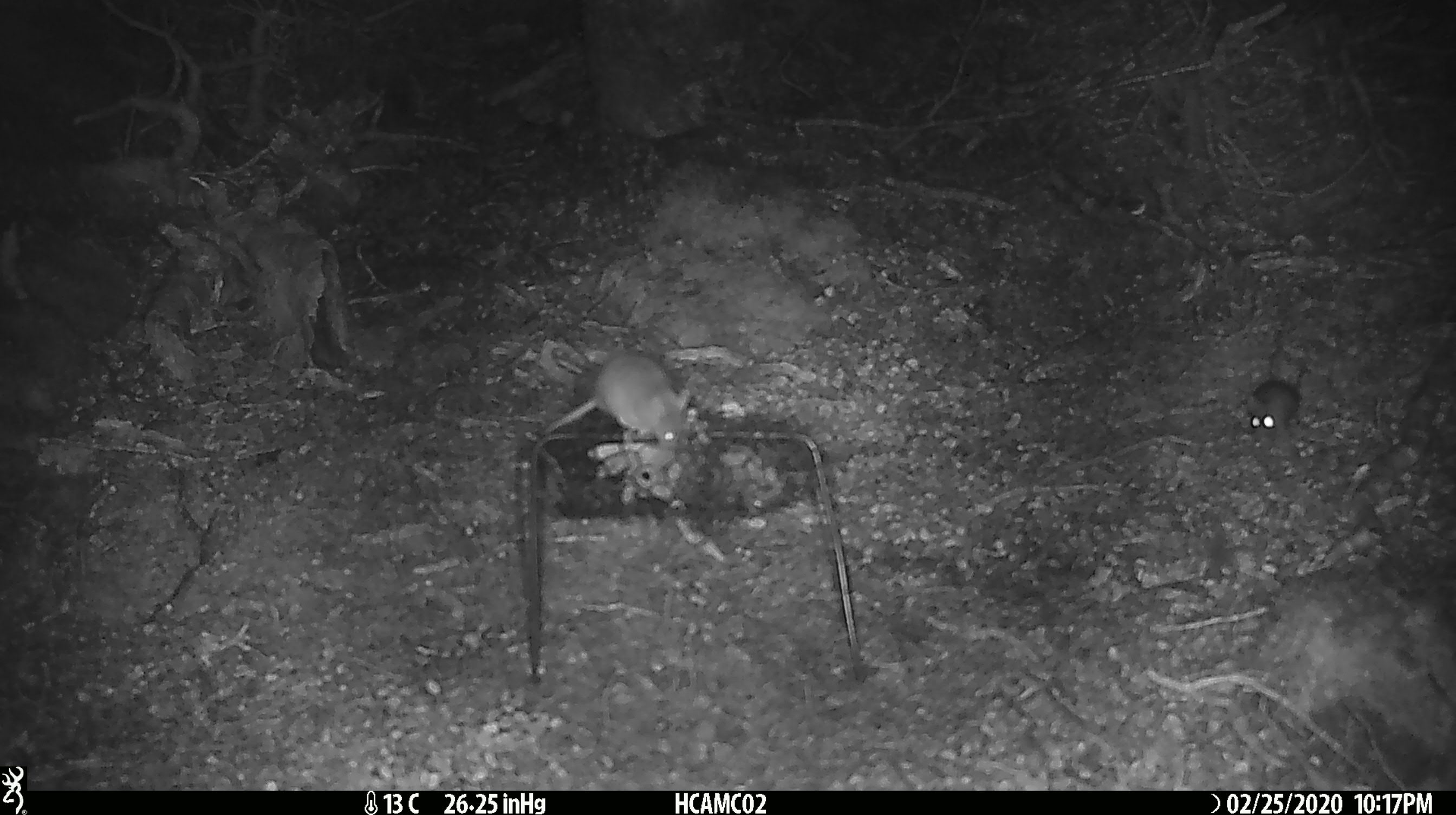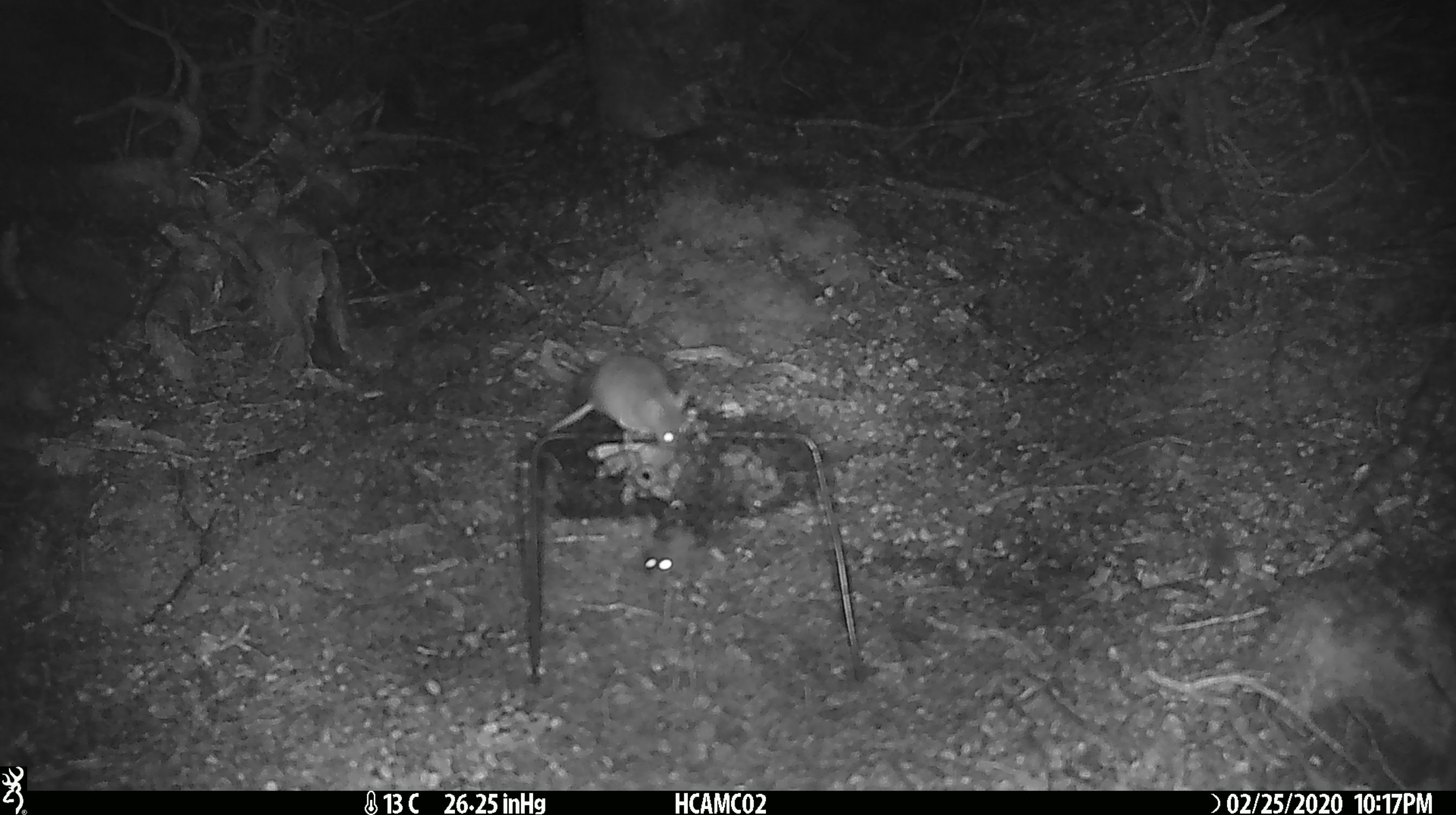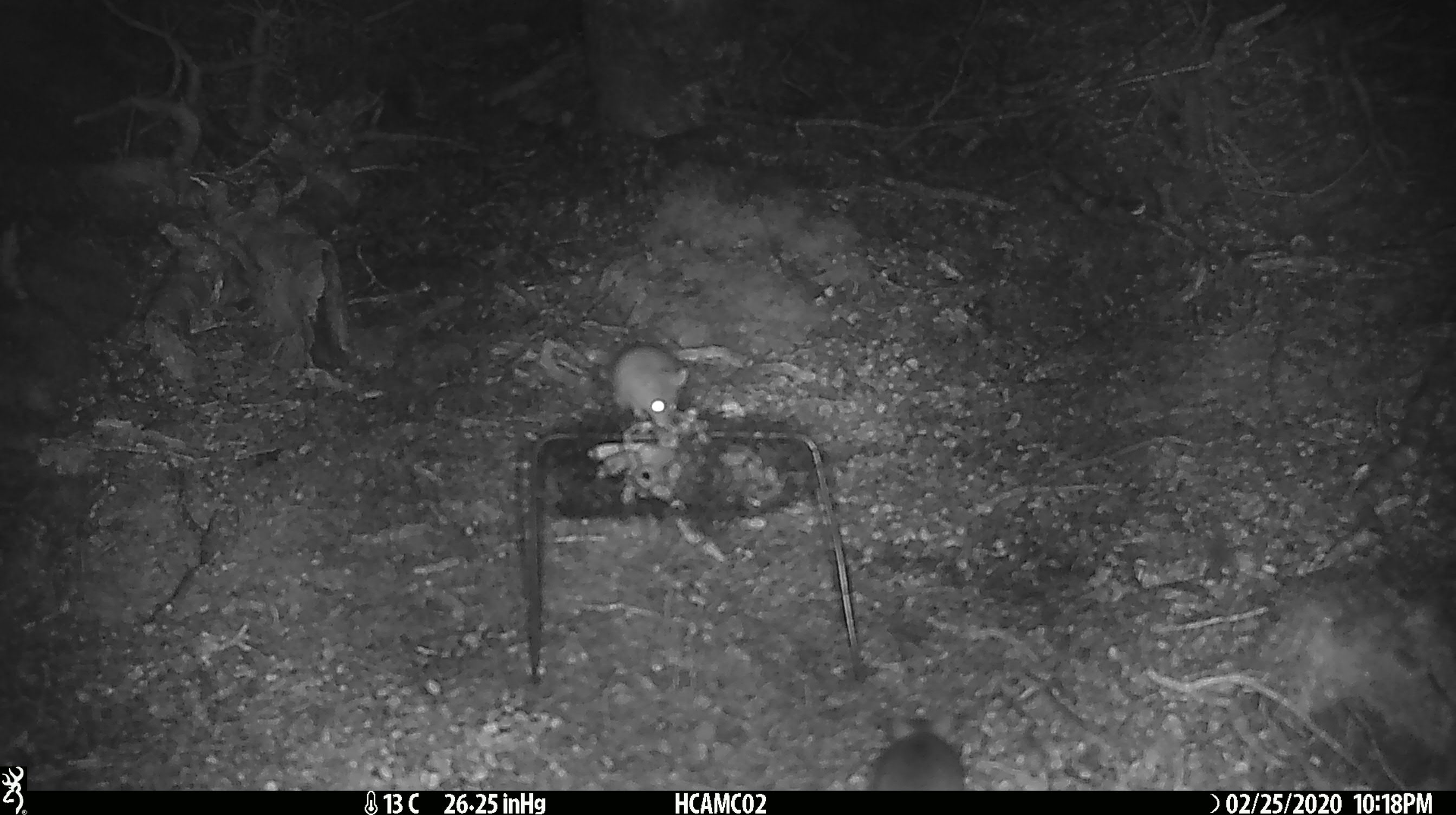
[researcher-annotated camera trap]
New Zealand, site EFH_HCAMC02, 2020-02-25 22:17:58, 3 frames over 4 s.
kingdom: Animalia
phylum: Chordata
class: Mammalia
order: Rodentia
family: Muridae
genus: Mus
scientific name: Mus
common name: mouse